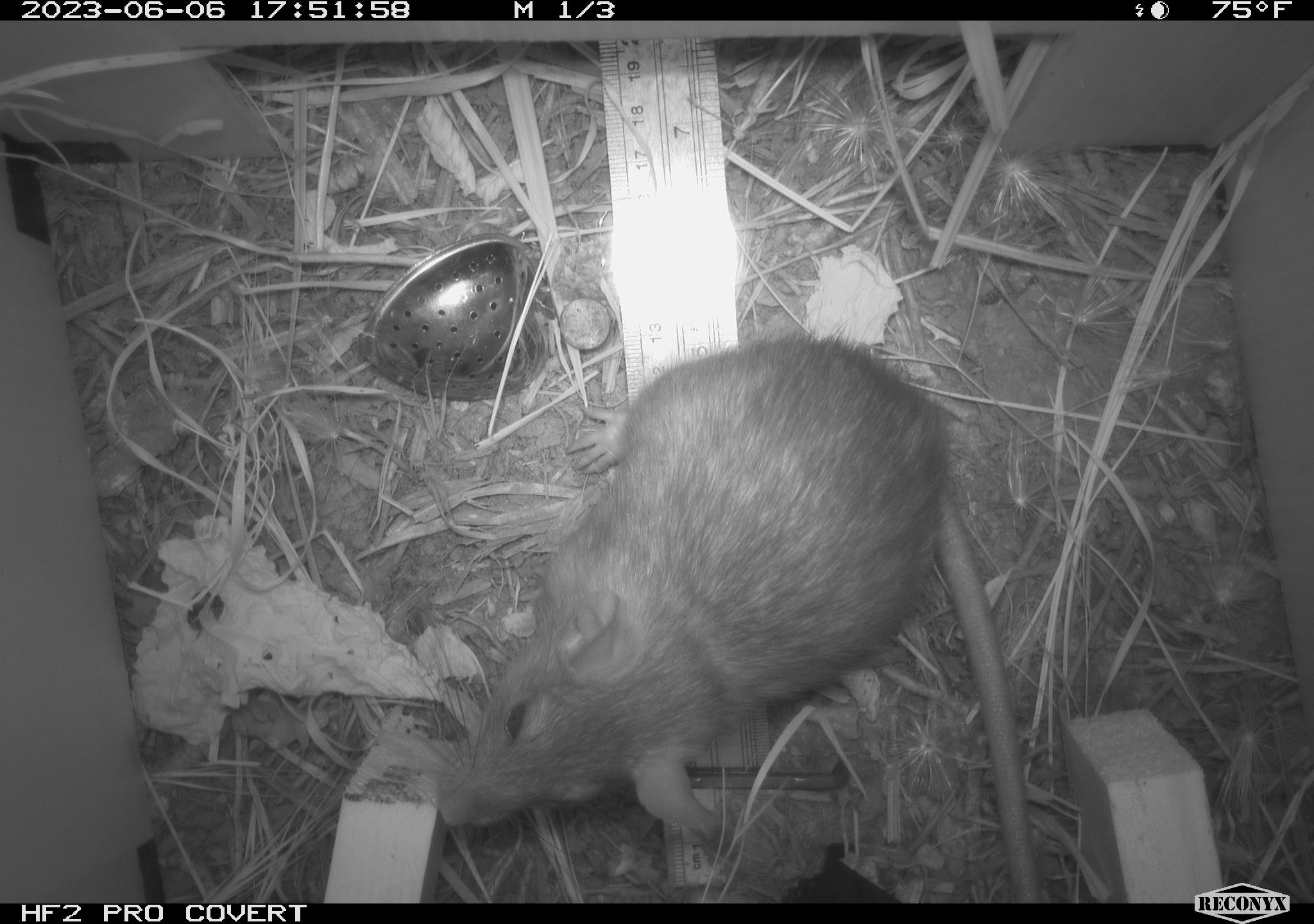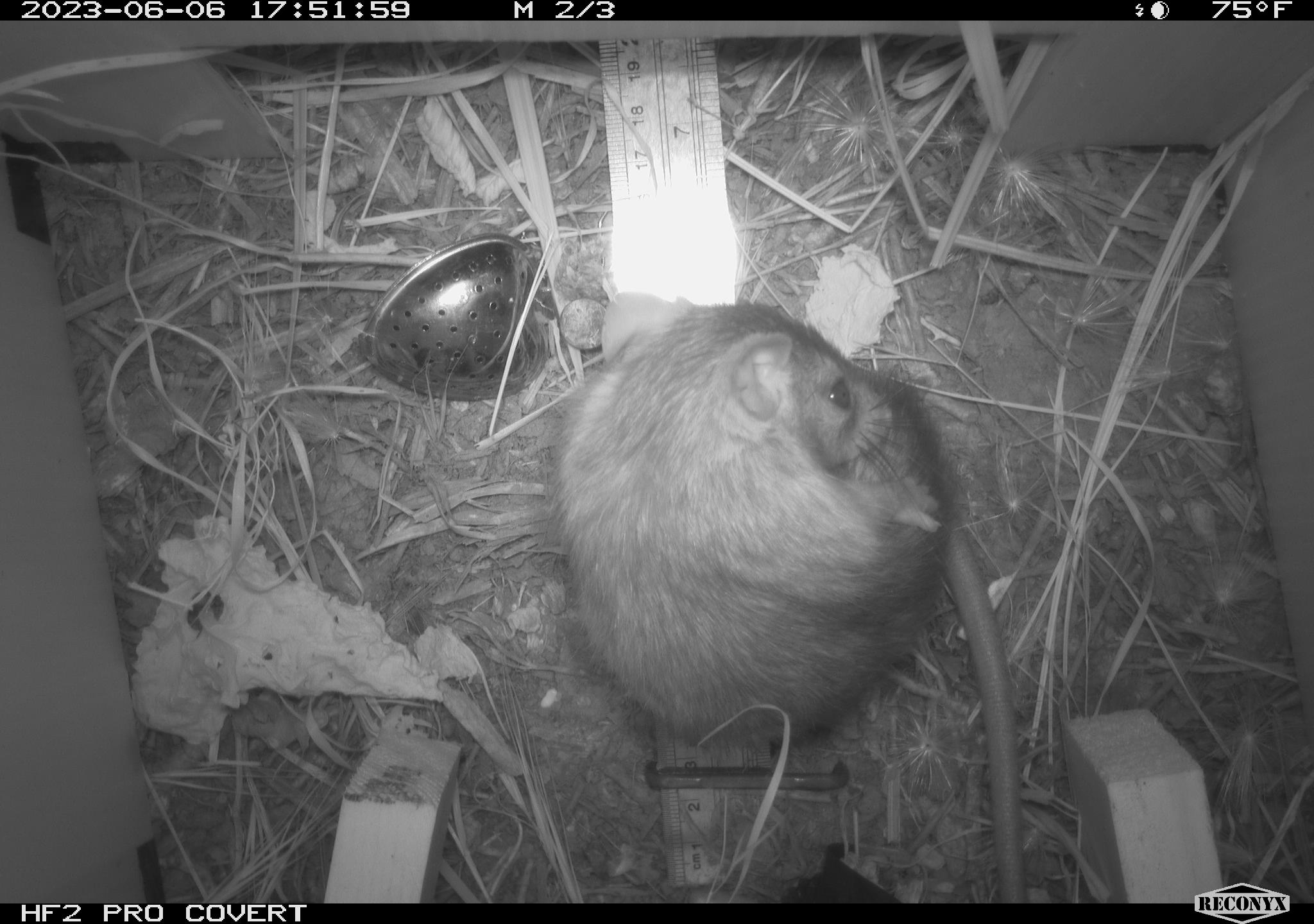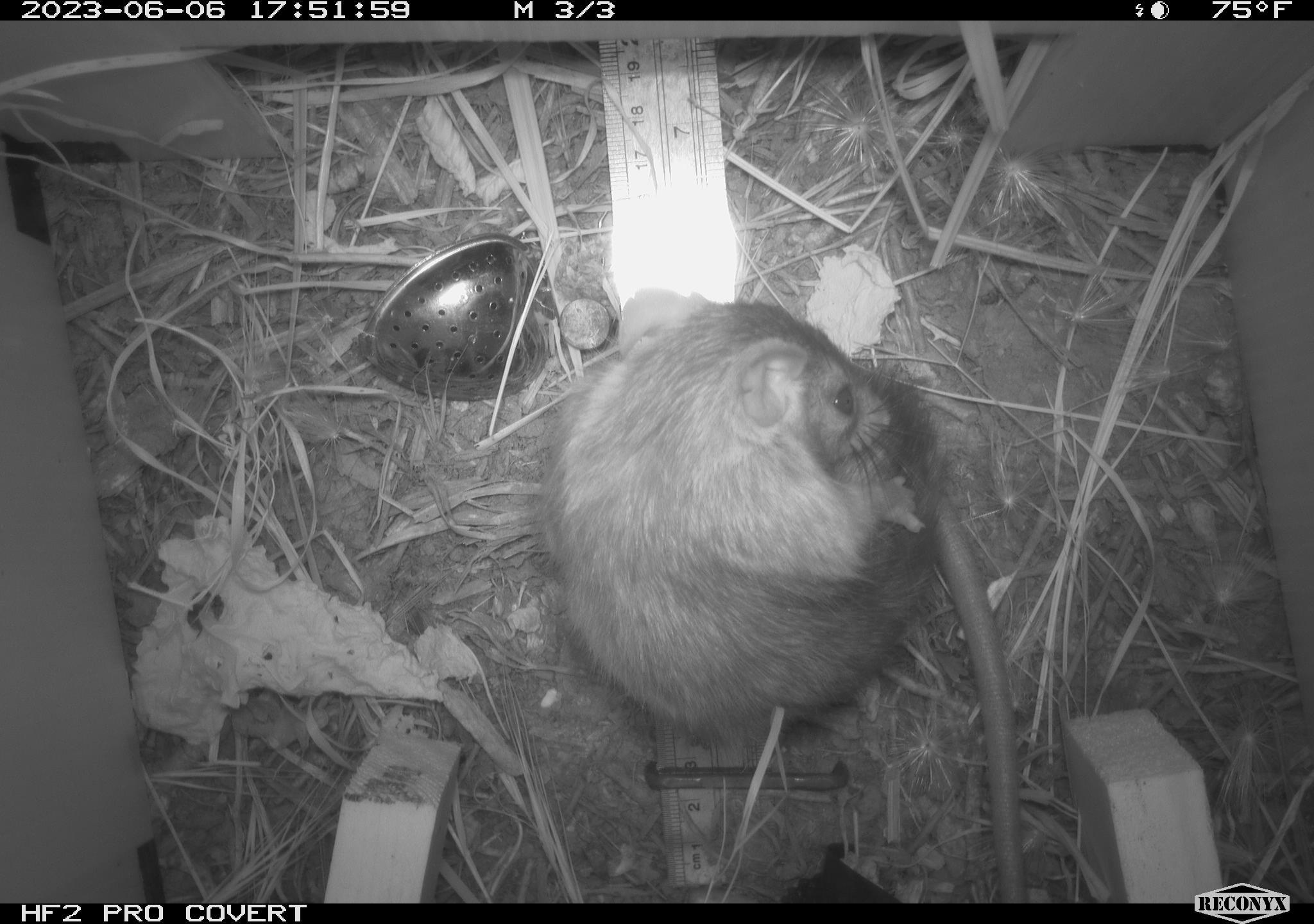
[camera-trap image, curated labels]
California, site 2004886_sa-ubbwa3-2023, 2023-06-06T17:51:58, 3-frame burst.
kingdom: Animalia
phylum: Chordata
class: Mammalia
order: Rodentia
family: Muridae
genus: Rattus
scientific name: Rattus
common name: rat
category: rattus species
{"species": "rattus species (rat) (Rattus)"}